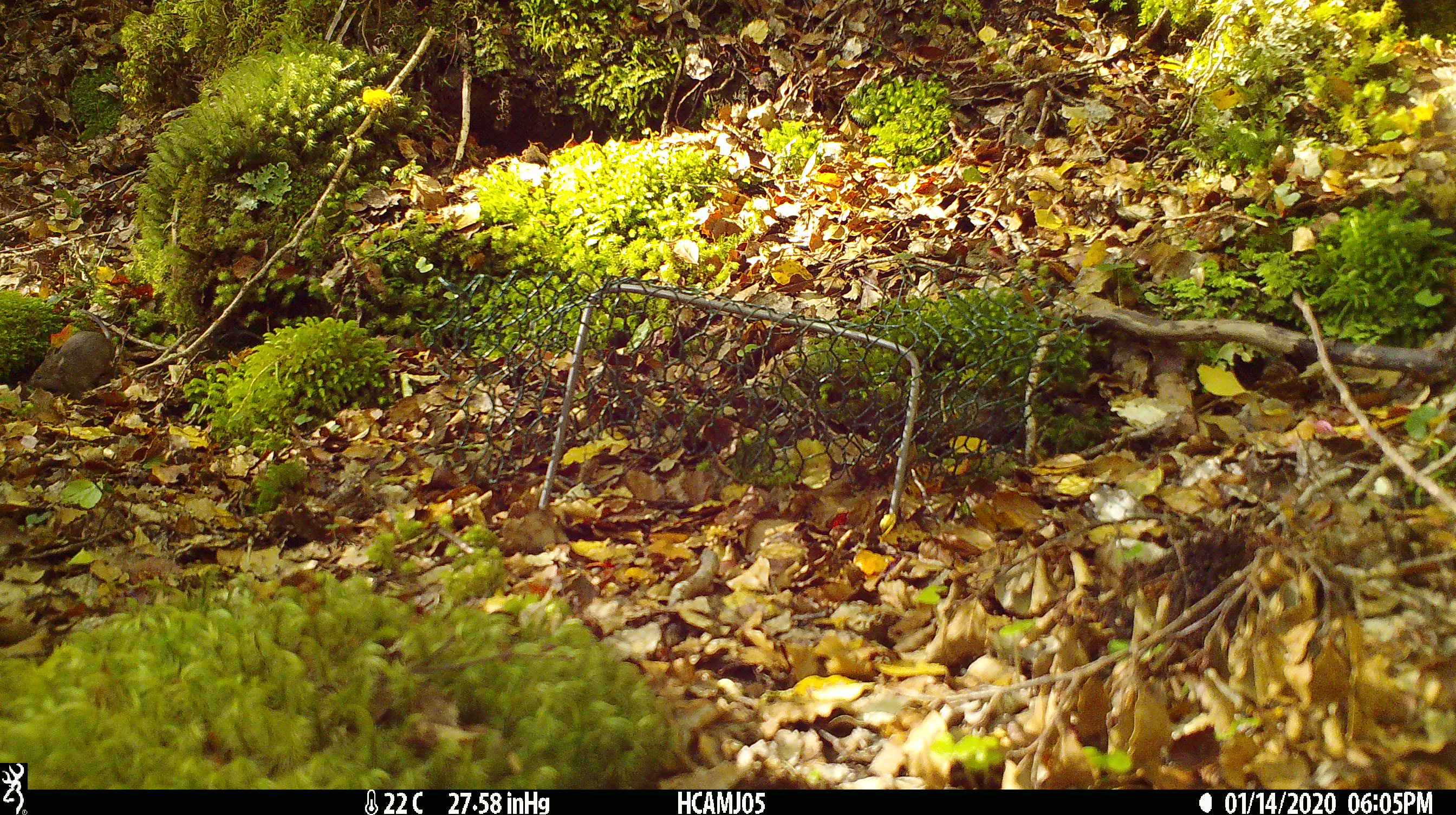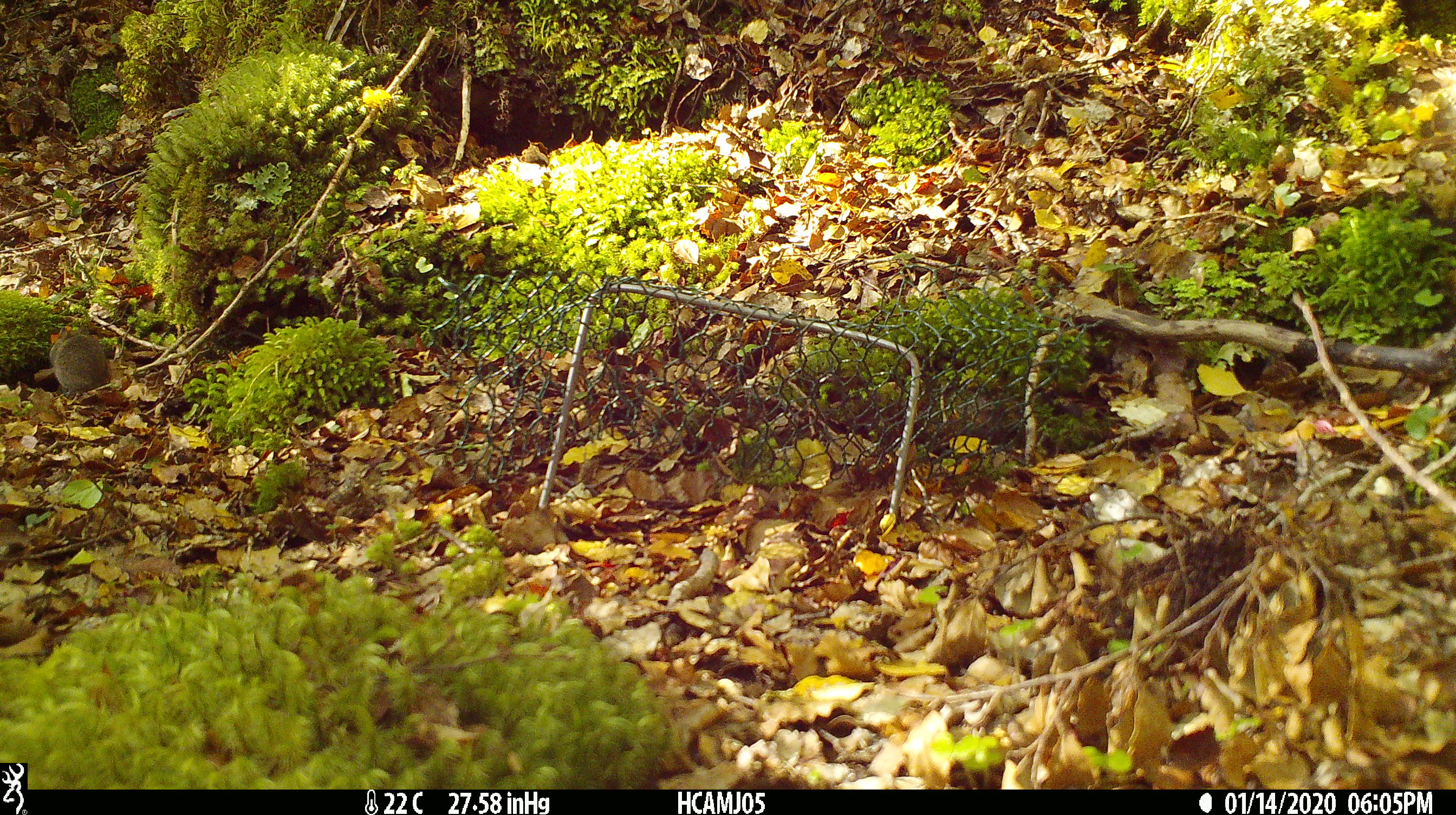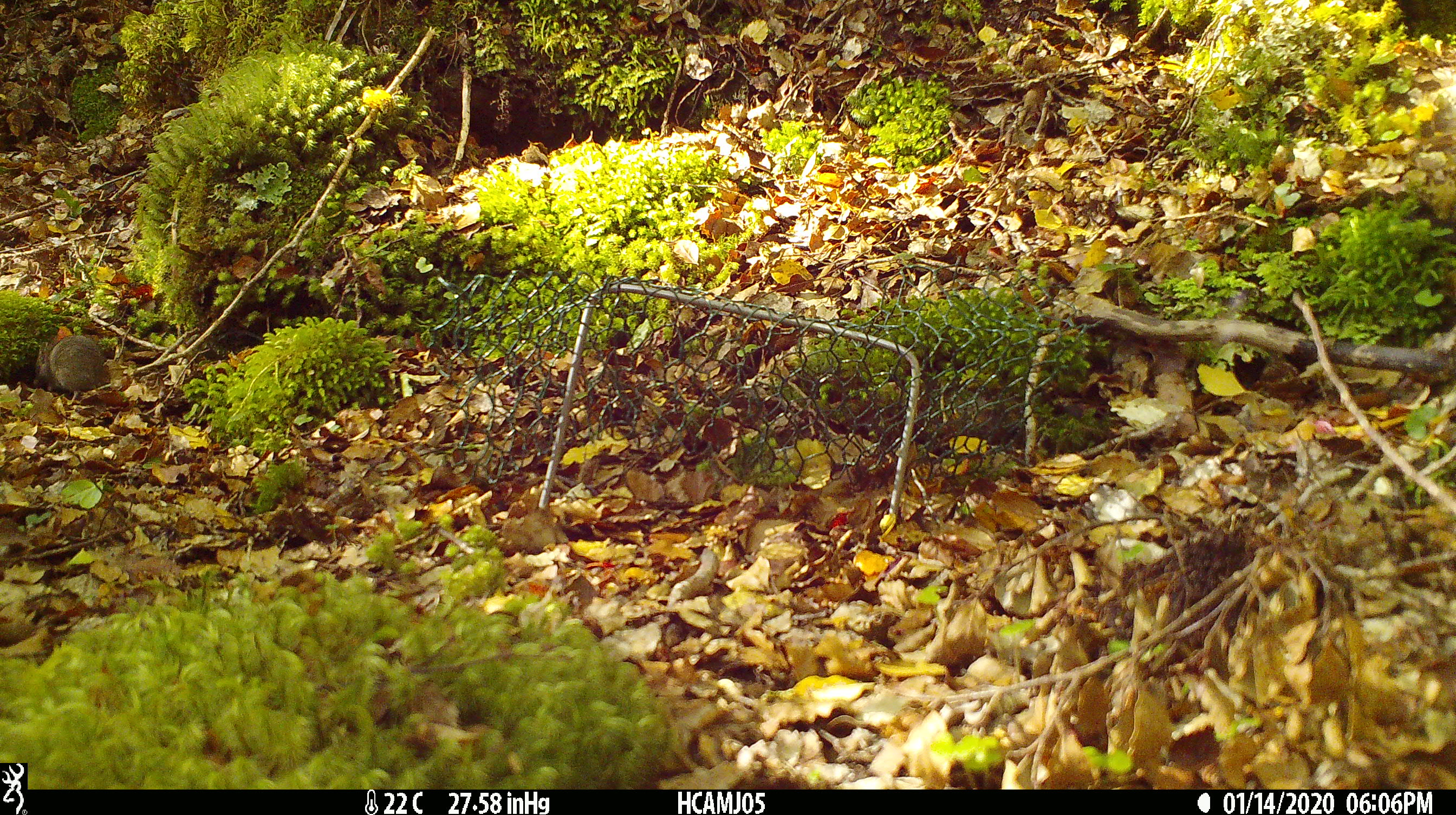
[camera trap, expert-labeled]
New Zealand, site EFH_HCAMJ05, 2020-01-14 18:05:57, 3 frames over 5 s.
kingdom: Animalia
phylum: Chordata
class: Mammalia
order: Rodentia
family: Muridae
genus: Mus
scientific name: Mus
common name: mouse